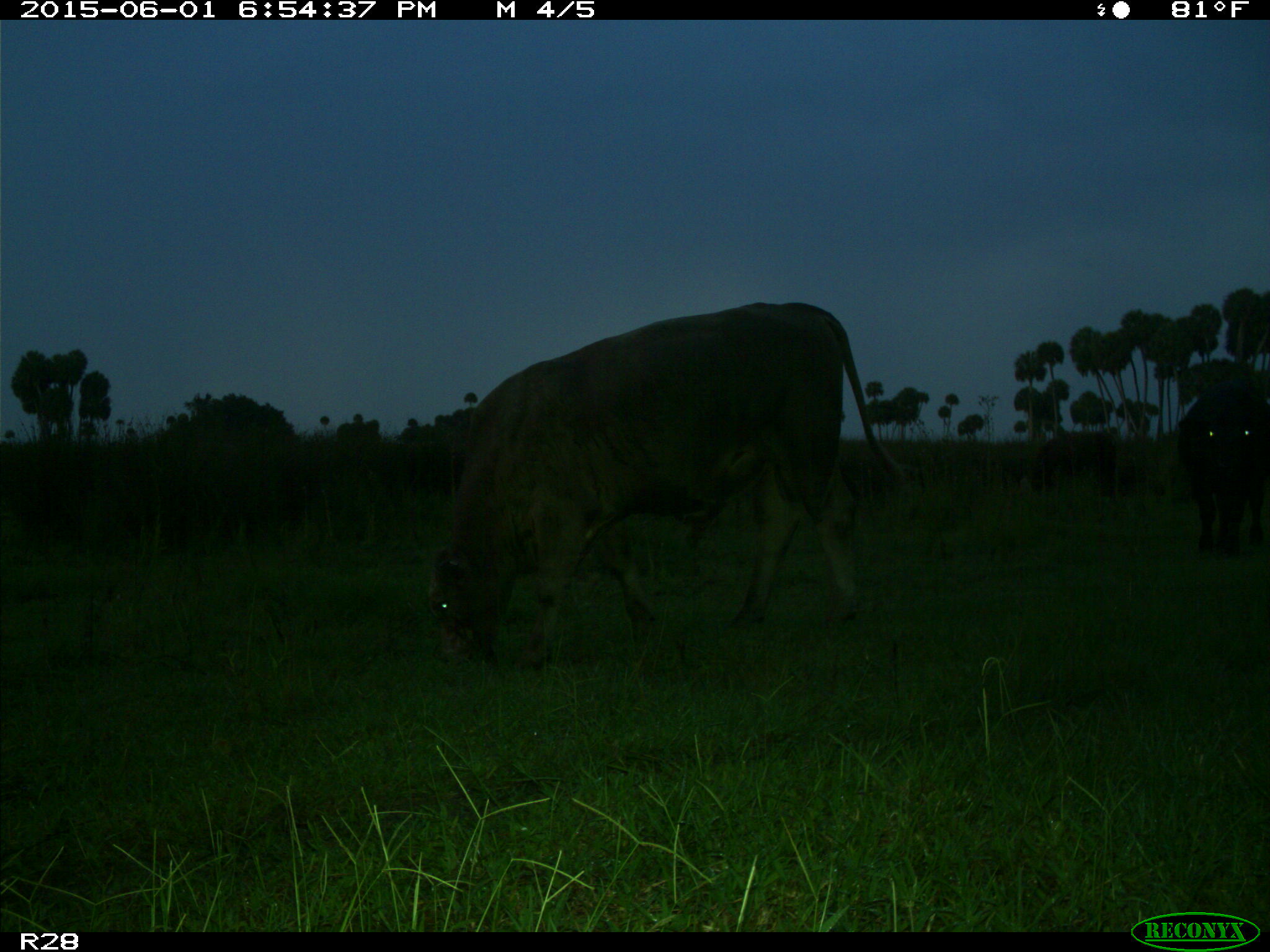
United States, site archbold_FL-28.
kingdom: Animalia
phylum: Chordata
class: Mammalia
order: Artiodactyla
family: Bovidae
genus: Bos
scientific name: Bos taurus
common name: domestic cow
Bos taurus (domestic cow).